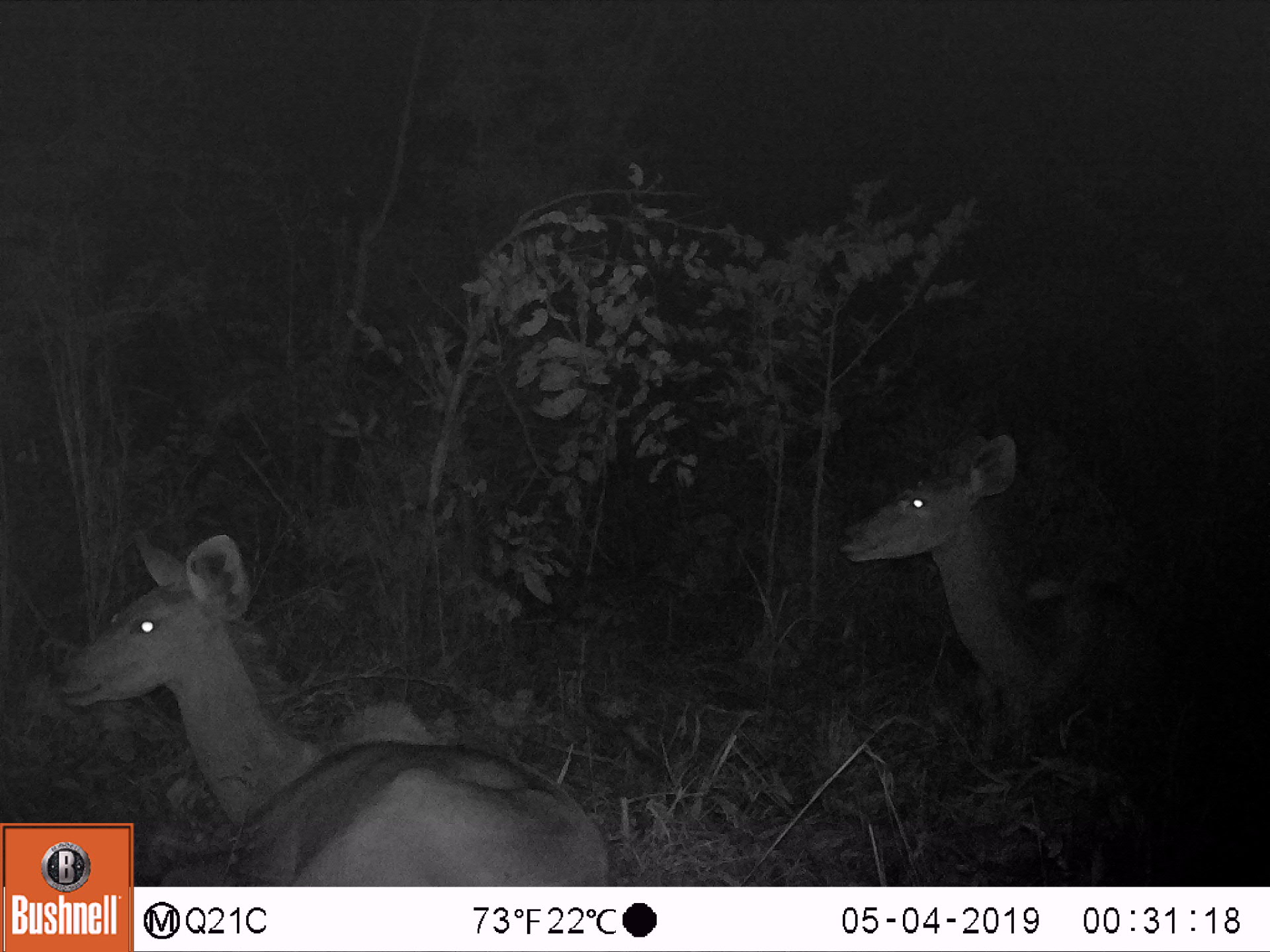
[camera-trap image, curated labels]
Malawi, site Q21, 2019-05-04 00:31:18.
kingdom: Animalia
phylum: Chordata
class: Mammalia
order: Artiodactyla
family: Bovidae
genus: Tragelaphus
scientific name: Tragelaphus strepsiceros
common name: greater kudu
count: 2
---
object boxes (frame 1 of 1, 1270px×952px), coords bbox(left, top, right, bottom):
greater kudu: bbox(49, 522, 602, 817); bbox(821, 425, 1182, 718)